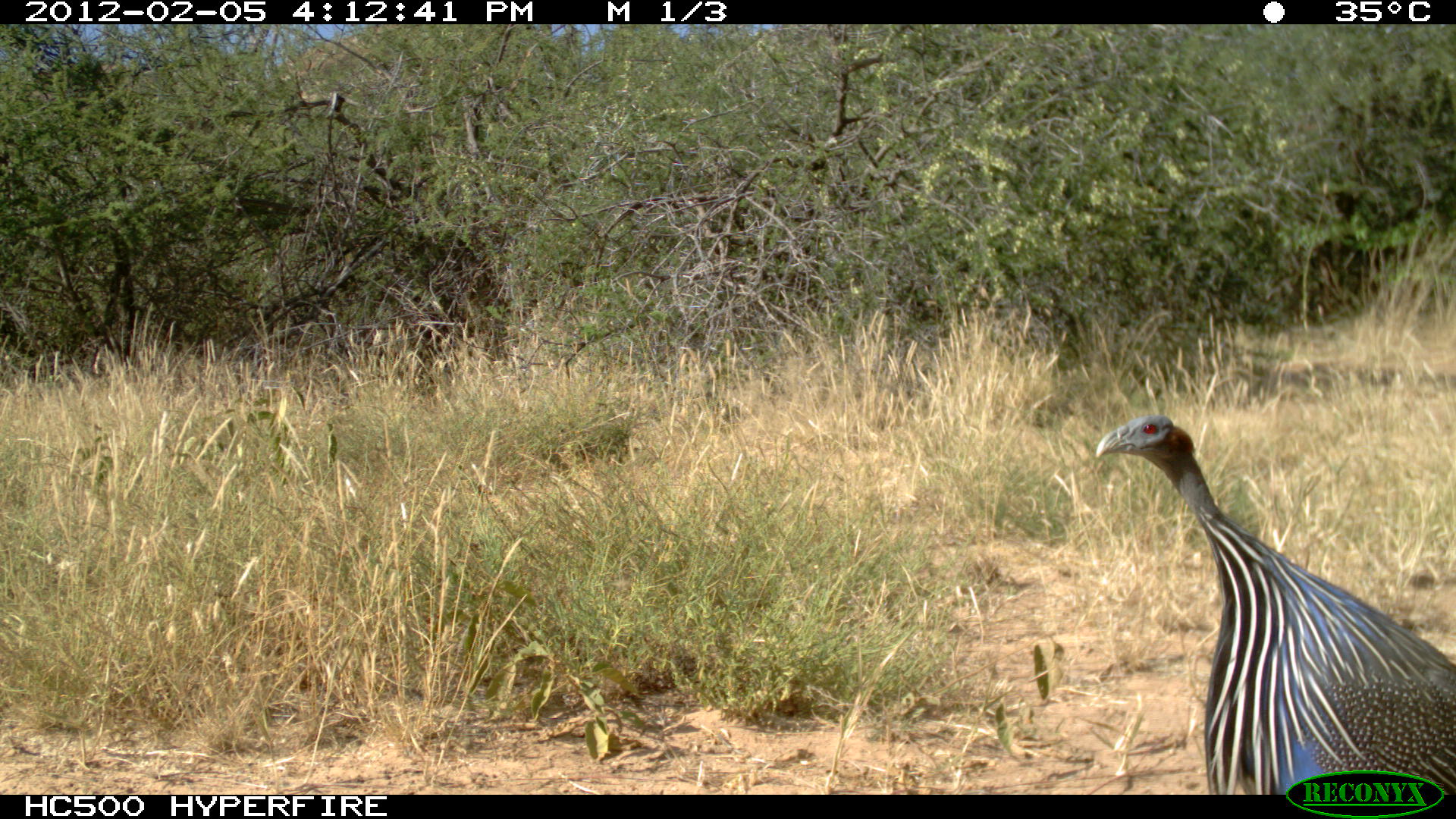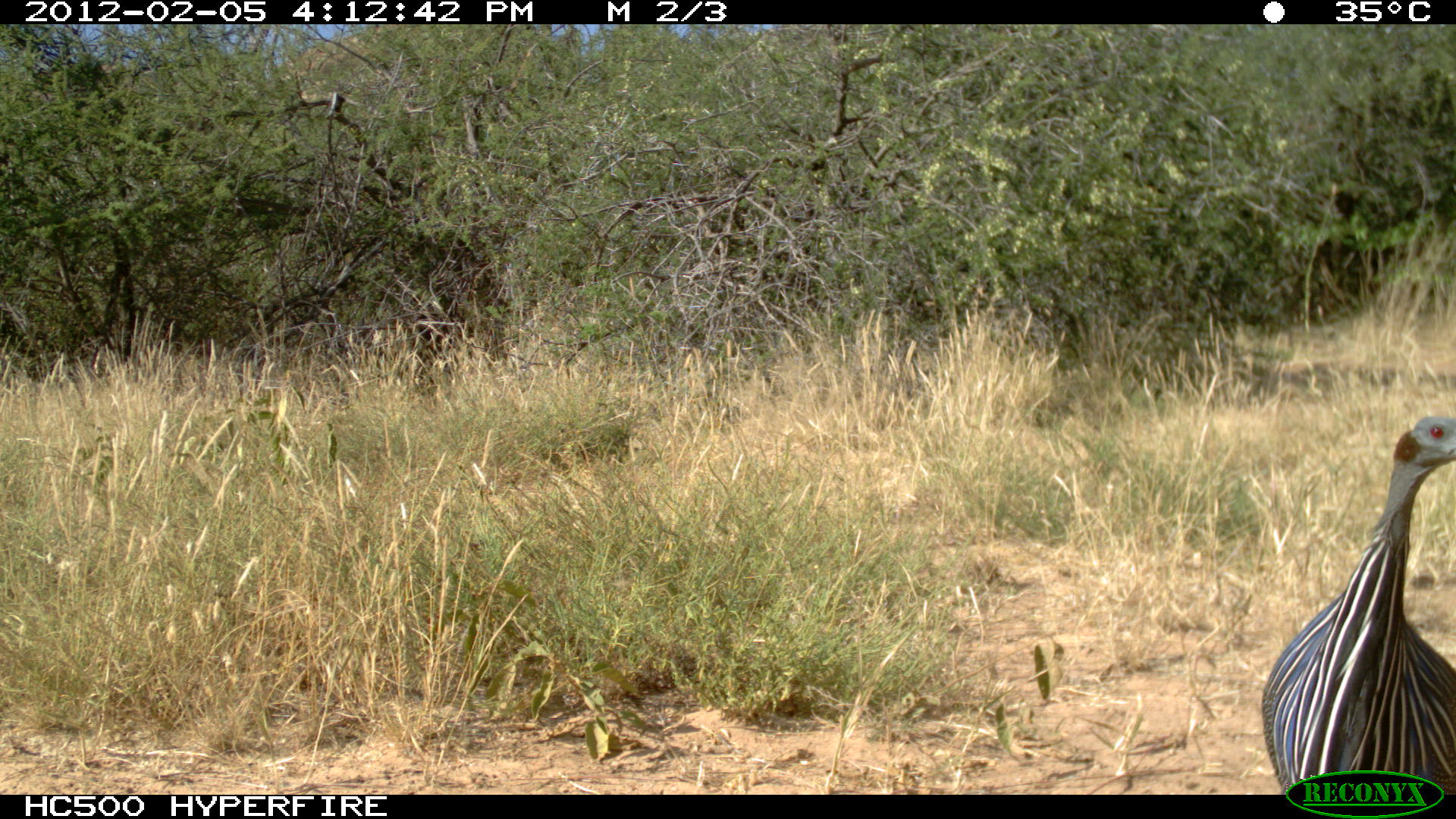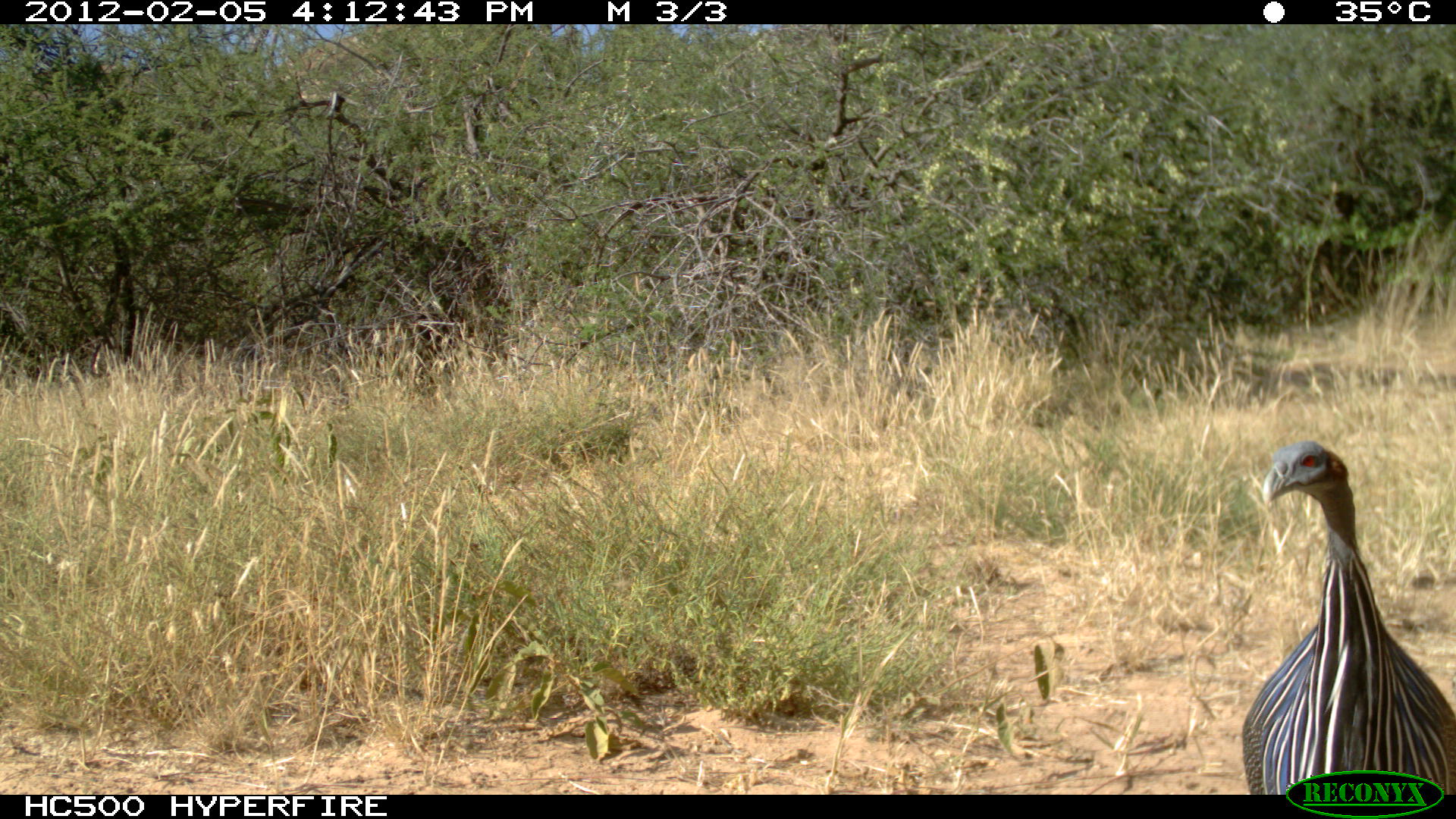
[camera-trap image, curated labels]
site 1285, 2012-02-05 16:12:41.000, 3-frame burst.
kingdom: Animalia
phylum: Chordata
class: Aves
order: Galliformes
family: Numididae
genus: Acryllium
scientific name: Acryllium vulturinum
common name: vulturine guineafowl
Acryllium vulturinum (vulturine guineafowl), count 1.